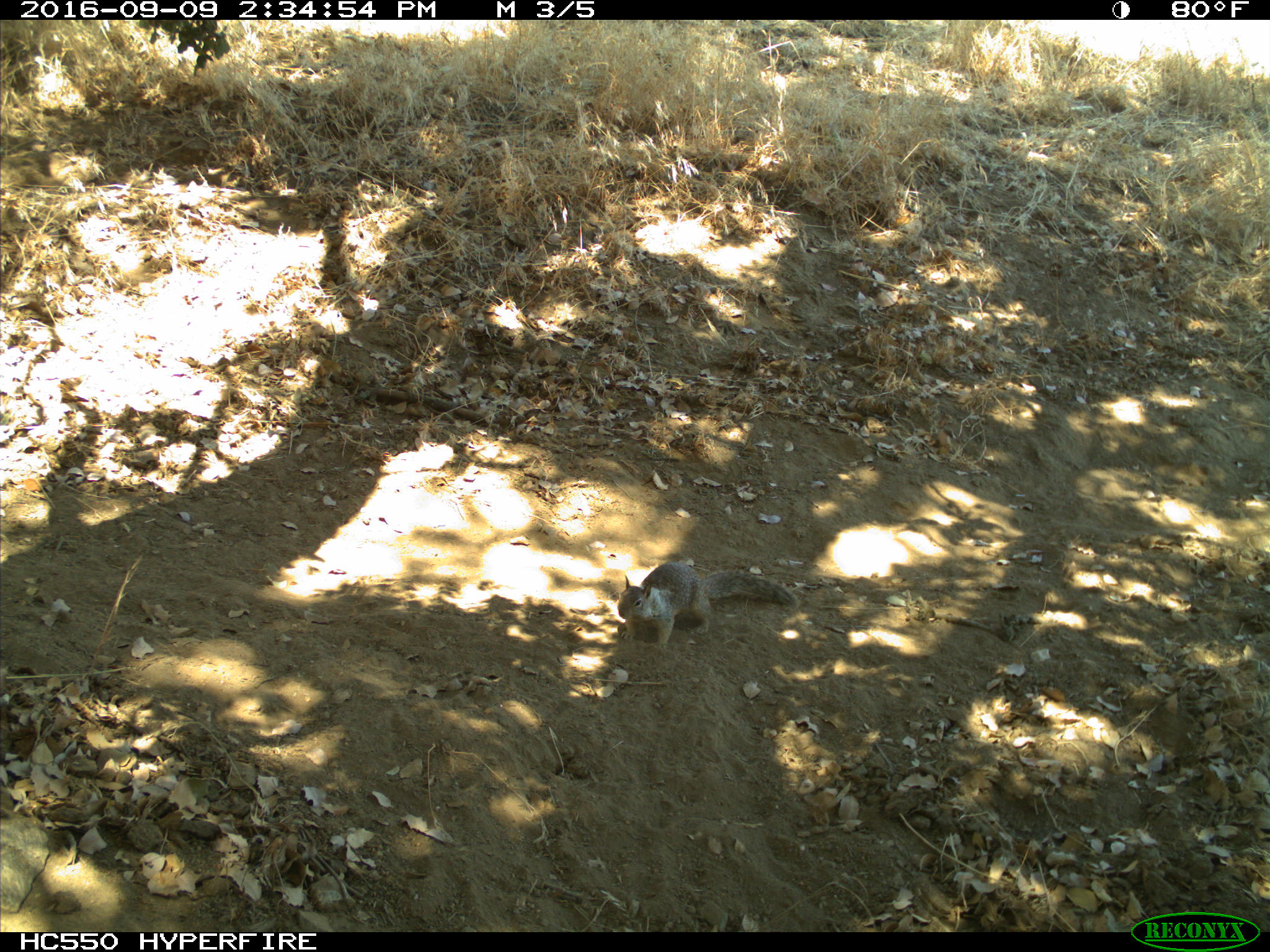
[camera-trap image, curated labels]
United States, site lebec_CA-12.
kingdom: Animalia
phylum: Chordata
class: Mammalia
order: Rodentia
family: Sciuridae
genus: Otospermophilus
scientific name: Otospermophilus beecheyi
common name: california ground squirrel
Otospermophilus beecheyi (california ground squirrel).